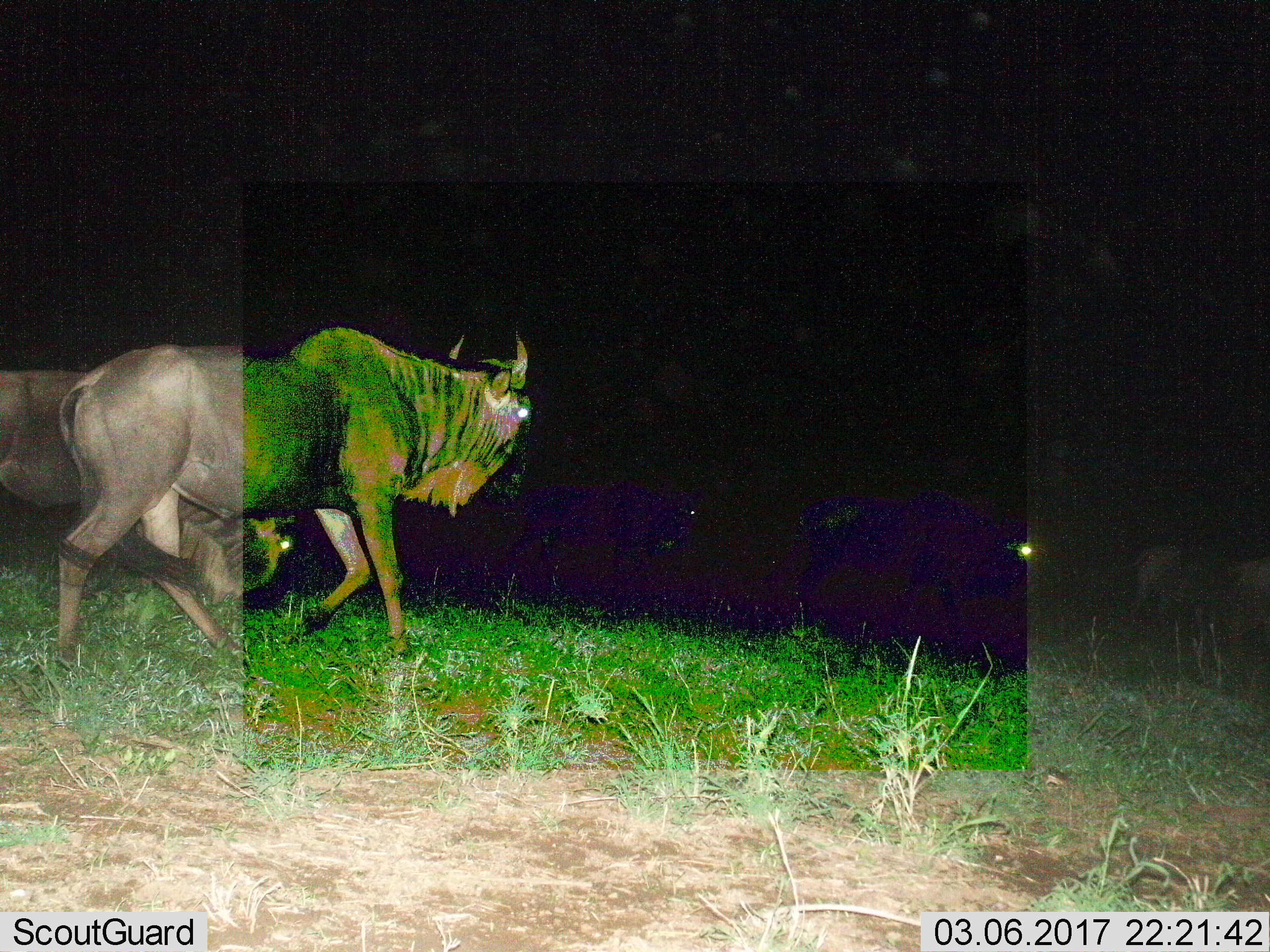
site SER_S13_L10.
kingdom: Animalia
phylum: Chordata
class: Mammalia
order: Artiodactyla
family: Bovidae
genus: Connochaetes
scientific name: Connochaetes taurinus taurinus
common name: blue wildebeest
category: wildebeestblue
Wildebeestblue (blue wildebeest) (Connochaetes taurinus taurinus), count 6. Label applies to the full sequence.